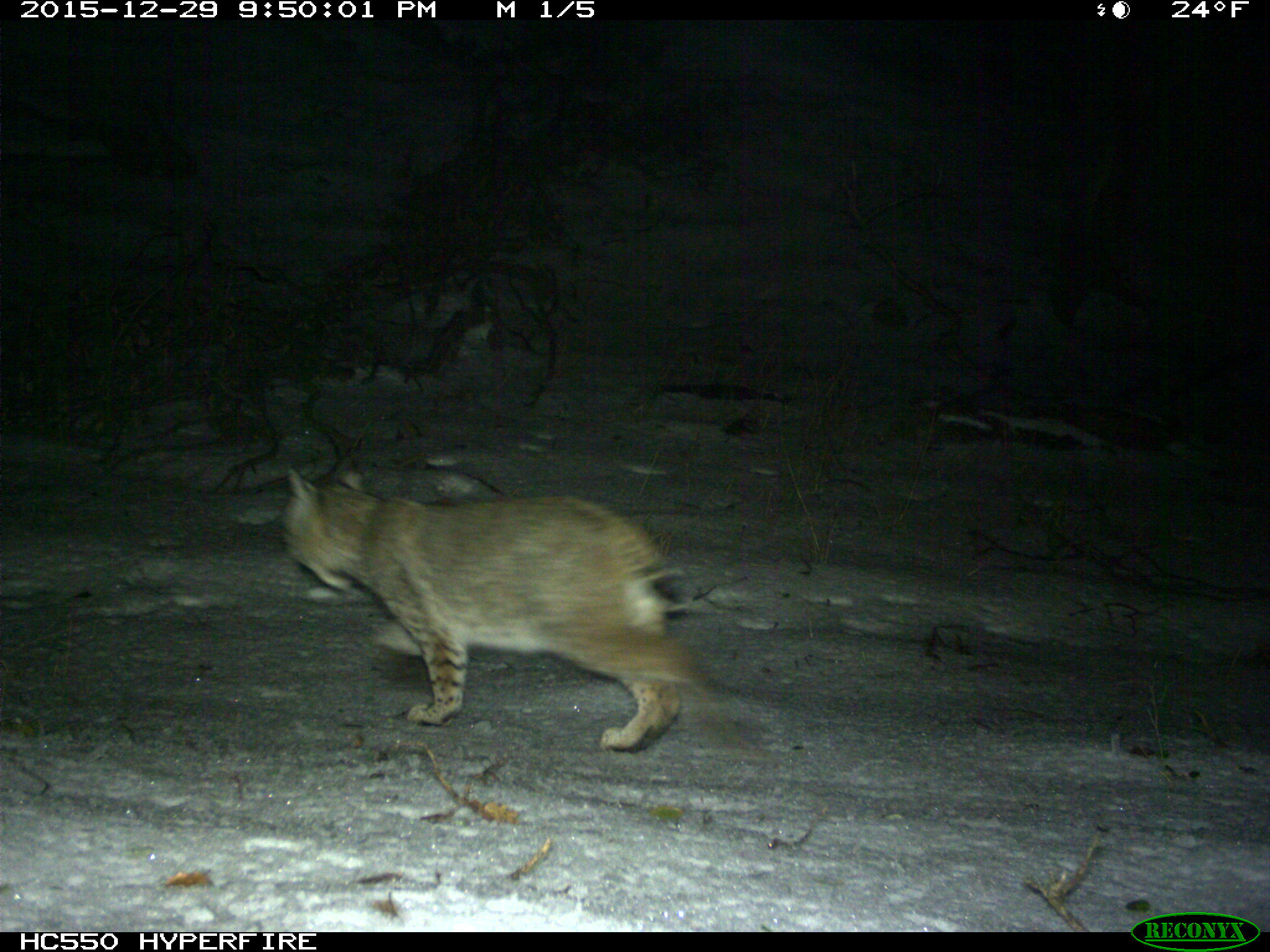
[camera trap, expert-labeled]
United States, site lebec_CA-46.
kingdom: Animalia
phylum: Chordata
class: Mammalia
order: Carnivora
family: Felidae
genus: Lynx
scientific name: Lynx rufus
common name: bobcat